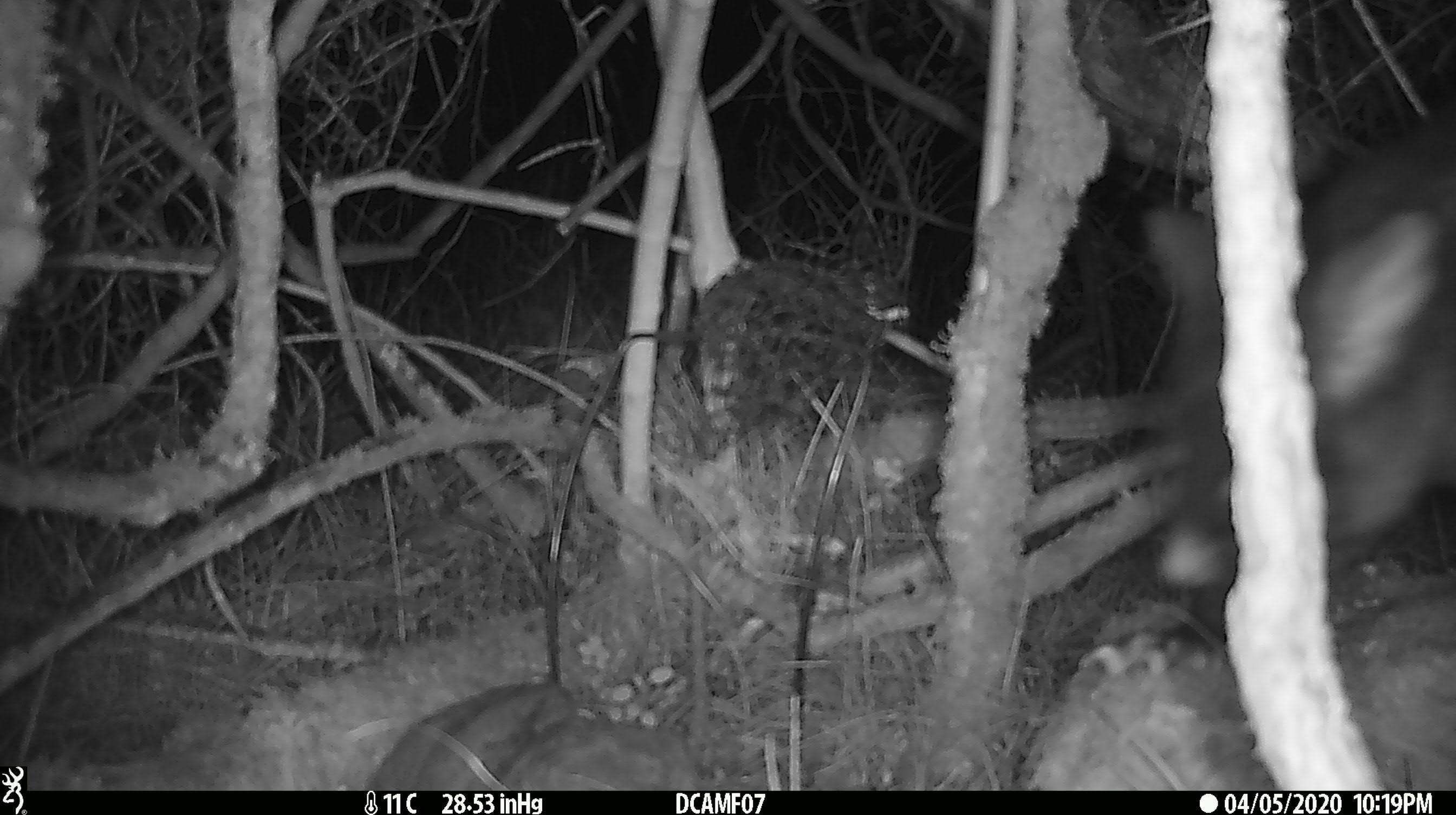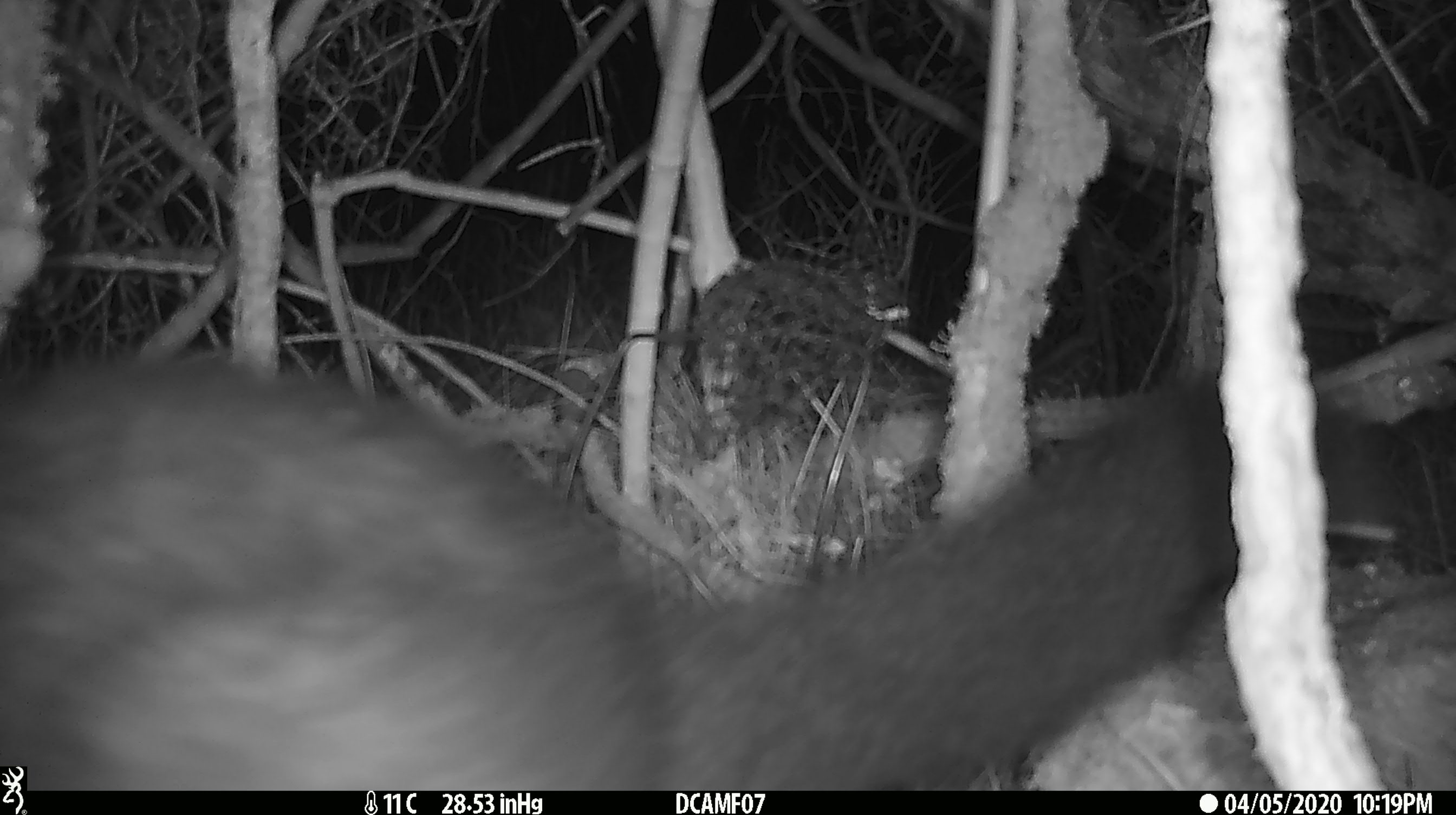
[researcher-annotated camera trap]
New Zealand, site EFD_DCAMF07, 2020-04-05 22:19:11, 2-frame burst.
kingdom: Animalia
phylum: Chordata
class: Mammalia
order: Diprotodontia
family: Phalangeridae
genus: Trichosurus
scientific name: Trichosurus vulpecula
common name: common brushtail possum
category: possum